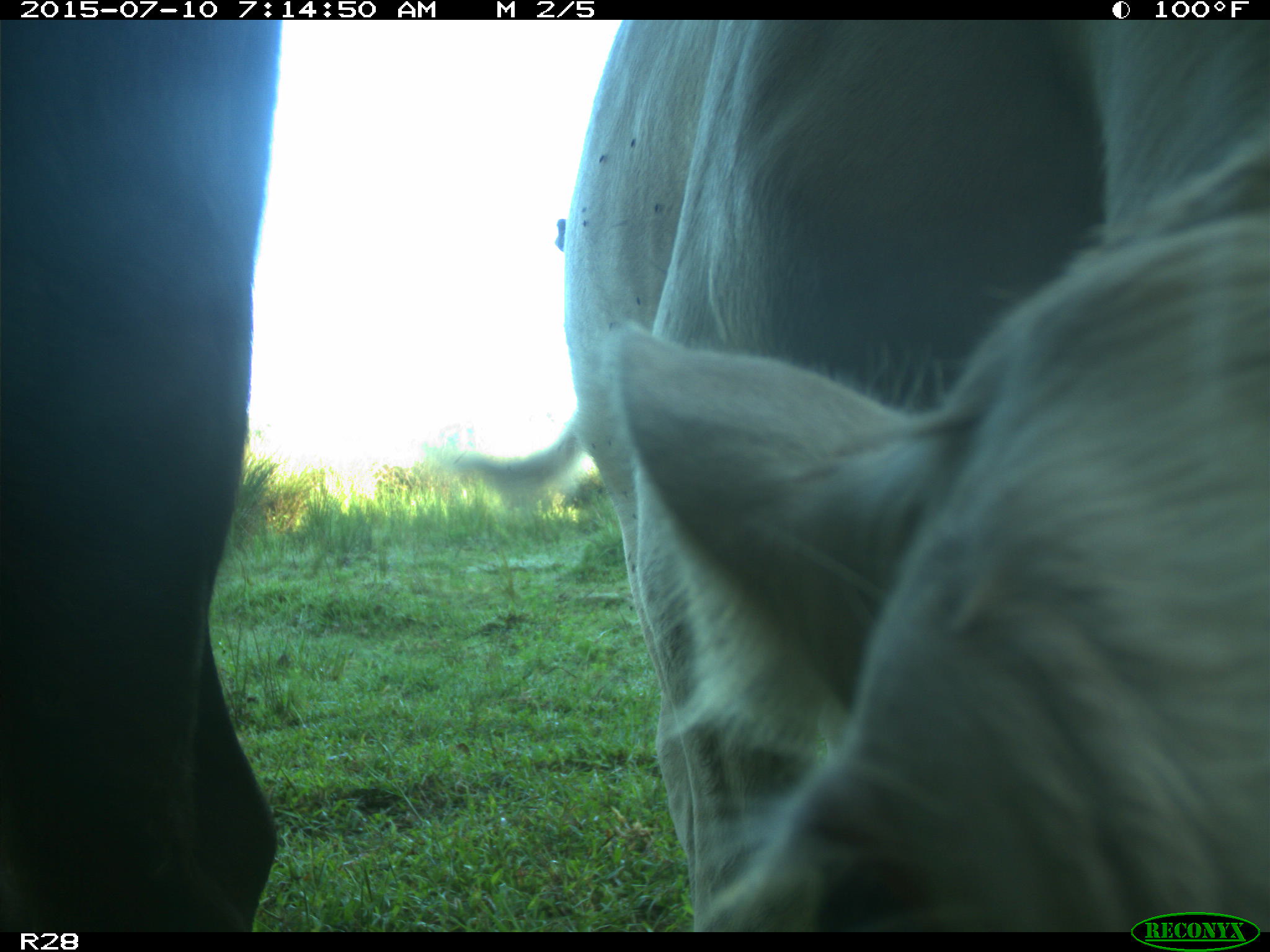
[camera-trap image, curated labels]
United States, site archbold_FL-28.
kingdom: Animalia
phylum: Chordata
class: Mammalia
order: Artiodactyla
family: Bovidae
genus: Bos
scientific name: Bos taurus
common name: domestic cow